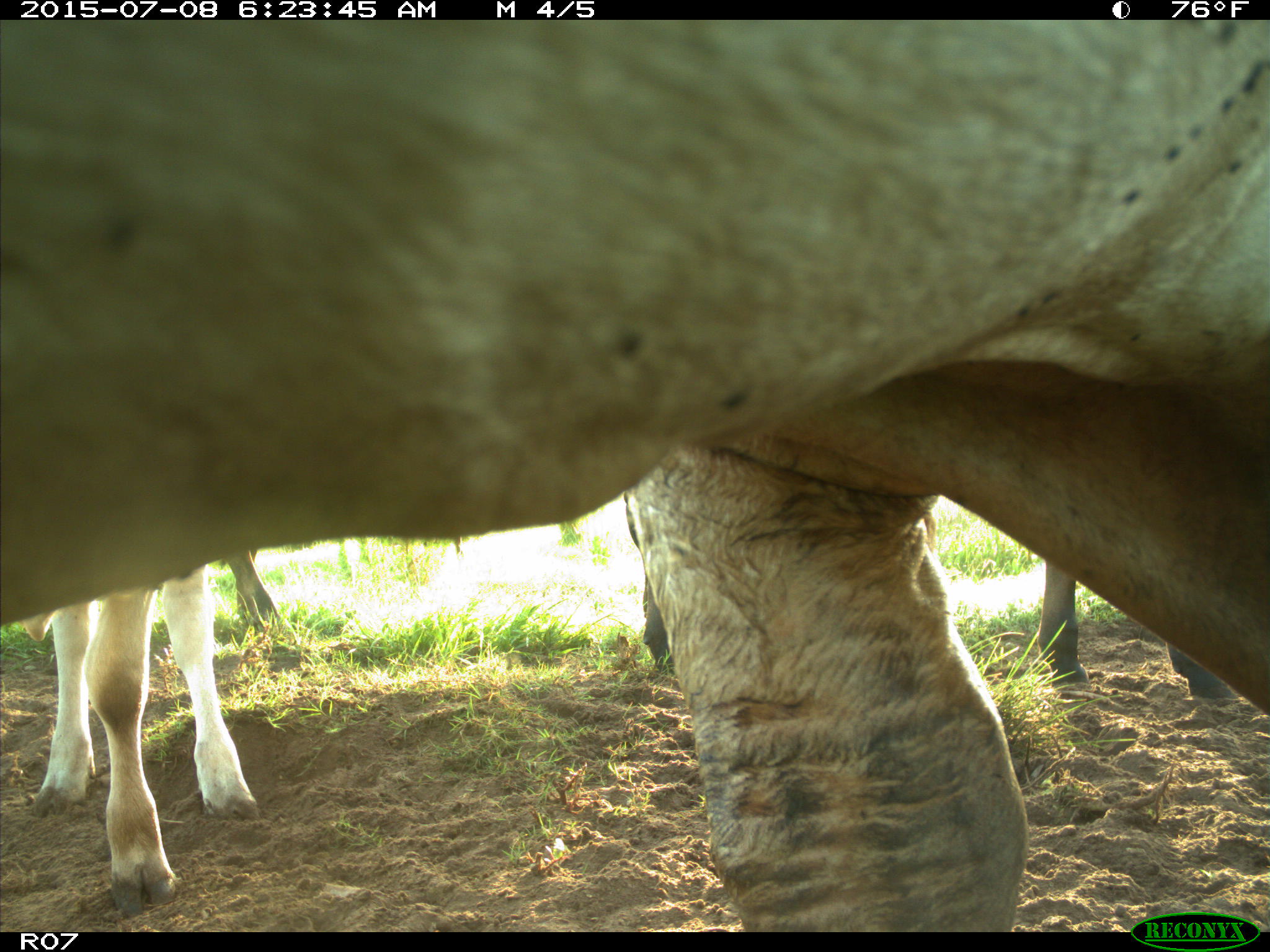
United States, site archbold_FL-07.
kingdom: Animalia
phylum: Chordata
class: Mammalia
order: Artiodactyla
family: Bovidae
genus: Bos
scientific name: Bos taurus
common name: domestic cow